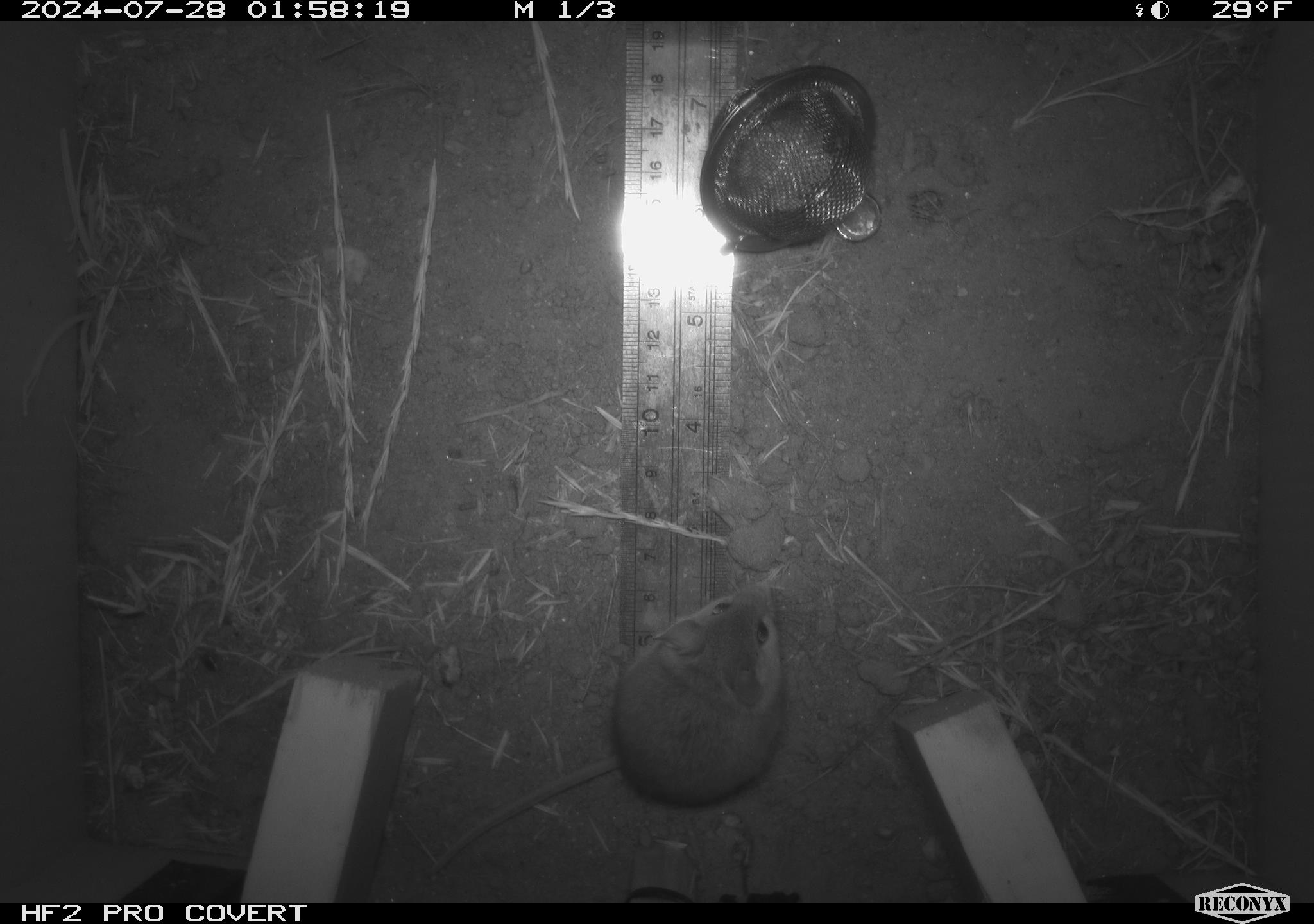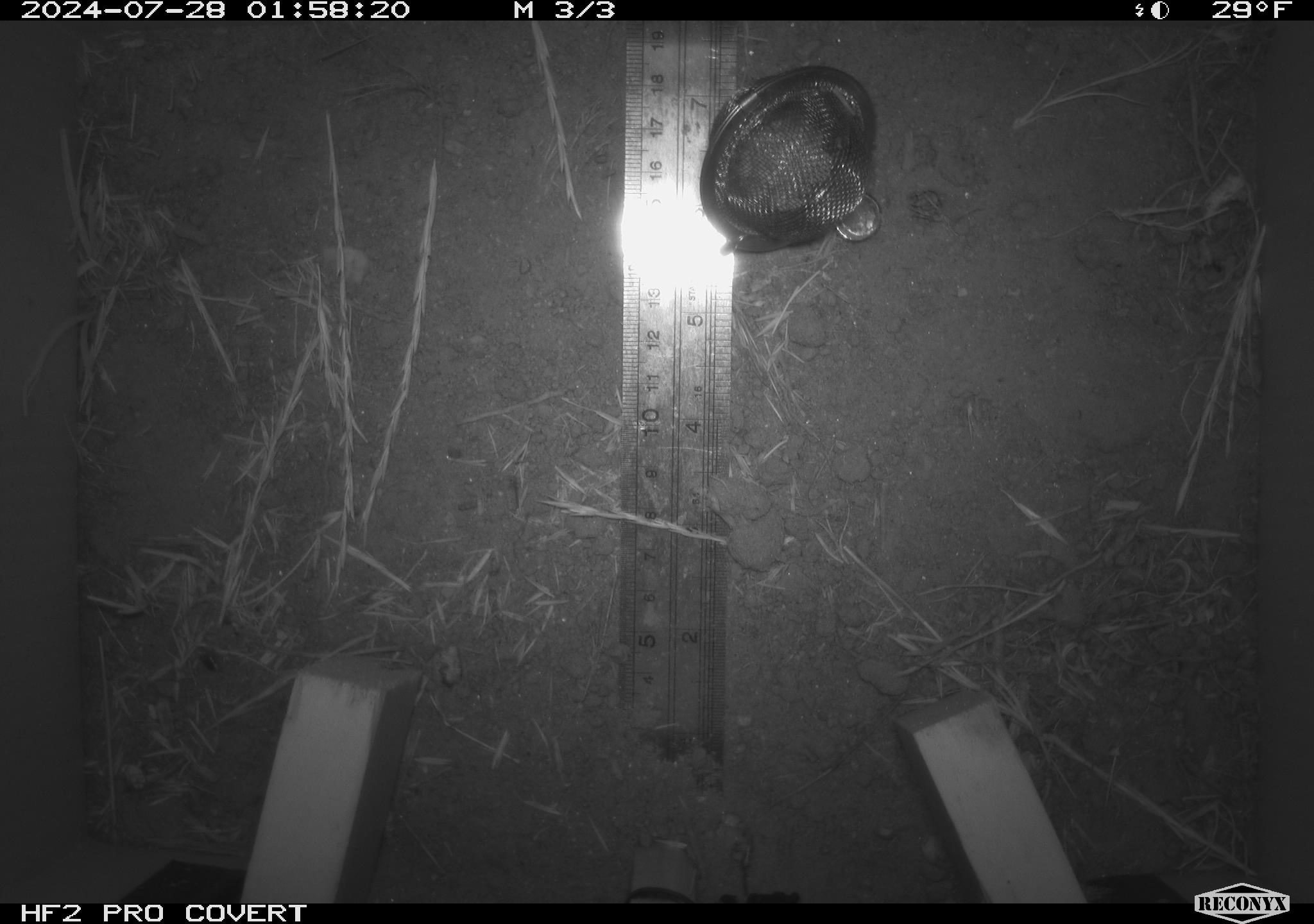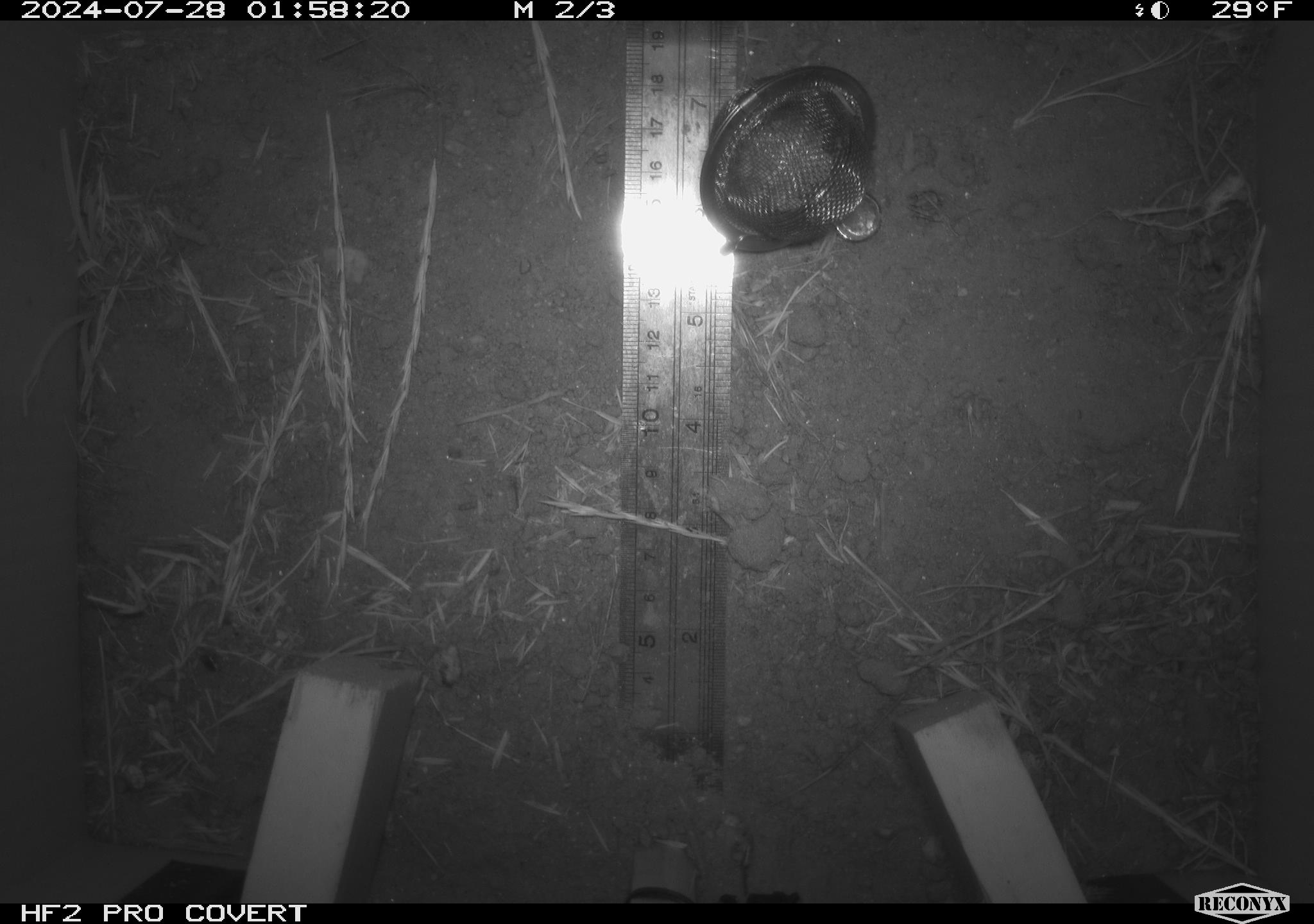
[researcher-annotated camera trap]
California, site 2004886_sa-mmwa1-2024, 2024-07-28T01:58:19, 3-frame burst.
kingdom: Animalia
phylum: Chordata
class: Mammalia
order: Rodentia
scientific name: Rodentia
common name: mouse species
Mouse species (Rodentia).